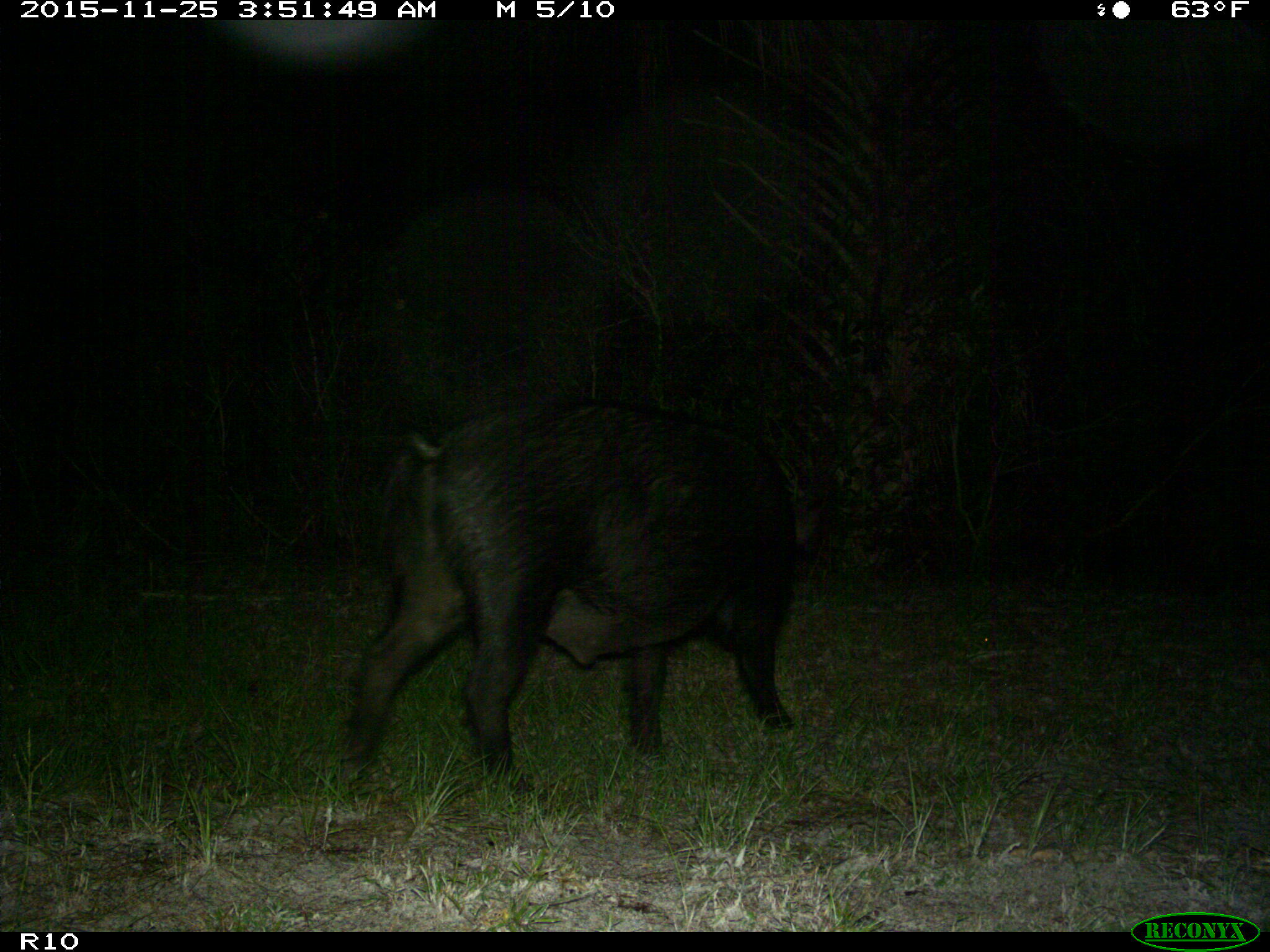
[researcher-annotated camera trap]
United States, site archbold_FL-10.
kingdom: Animalia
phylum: Chordata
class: Mammalia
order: Artiodactyla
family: Suidae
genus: Sus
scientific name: Sus scrofa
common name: wild boar